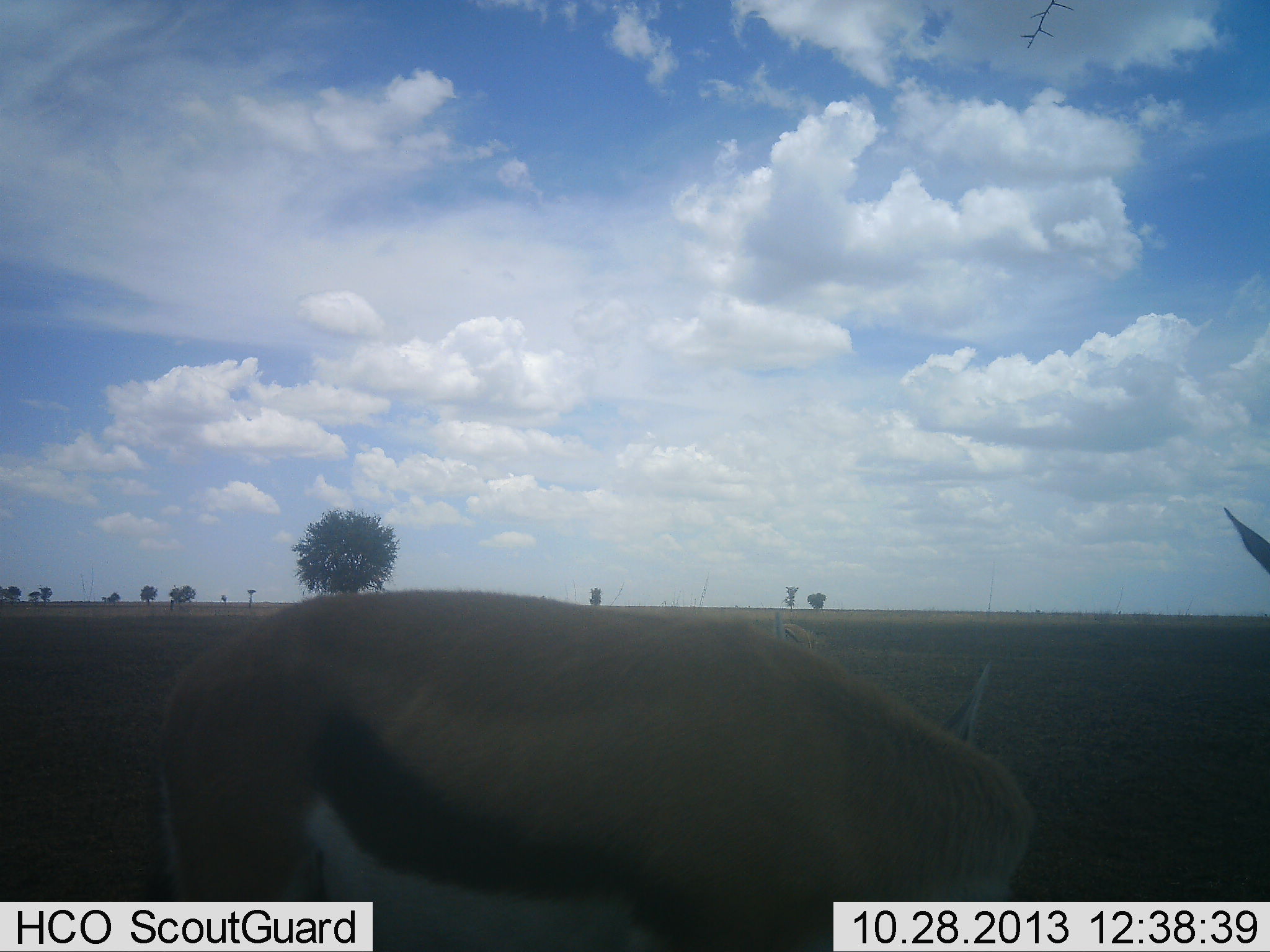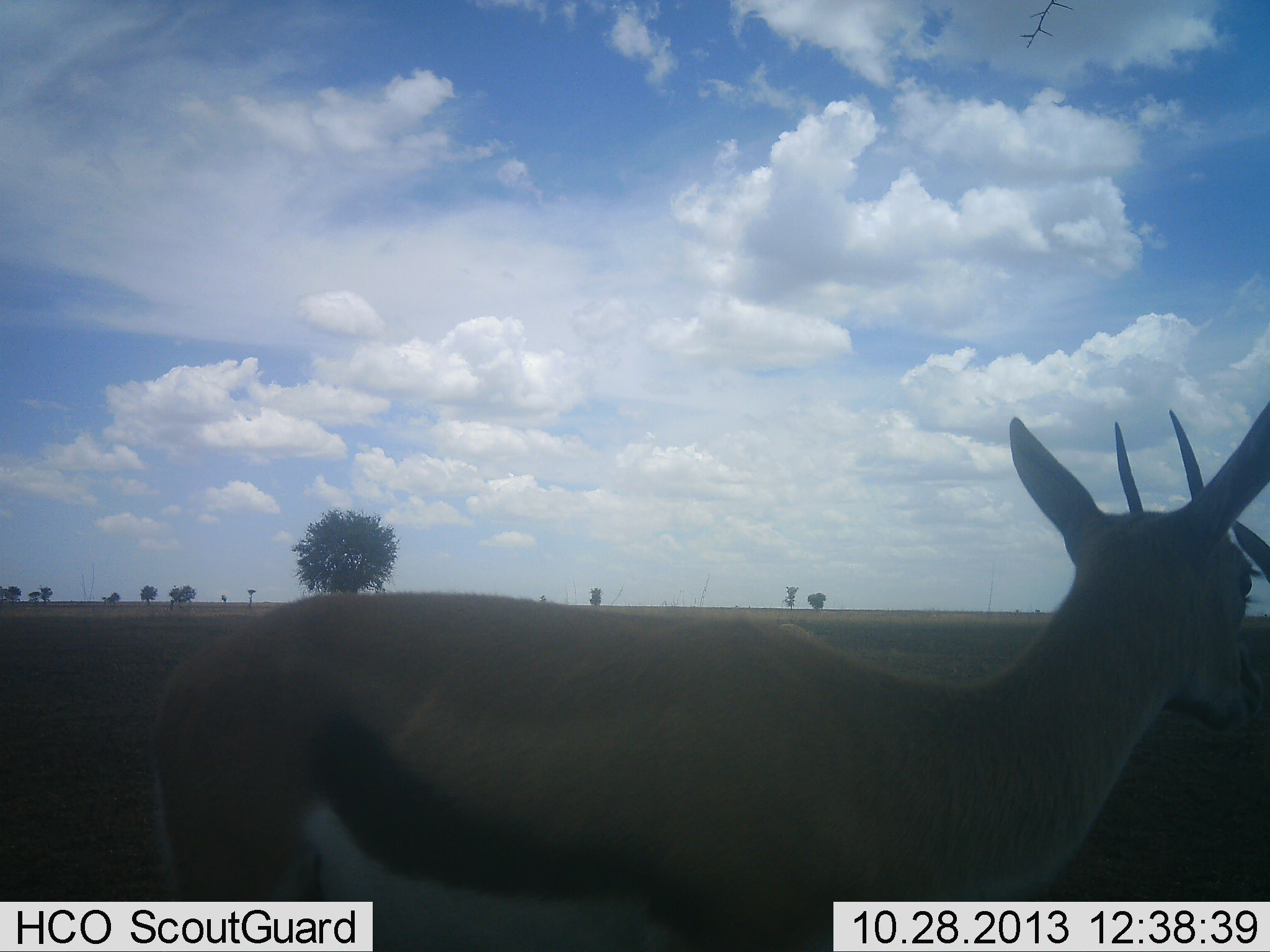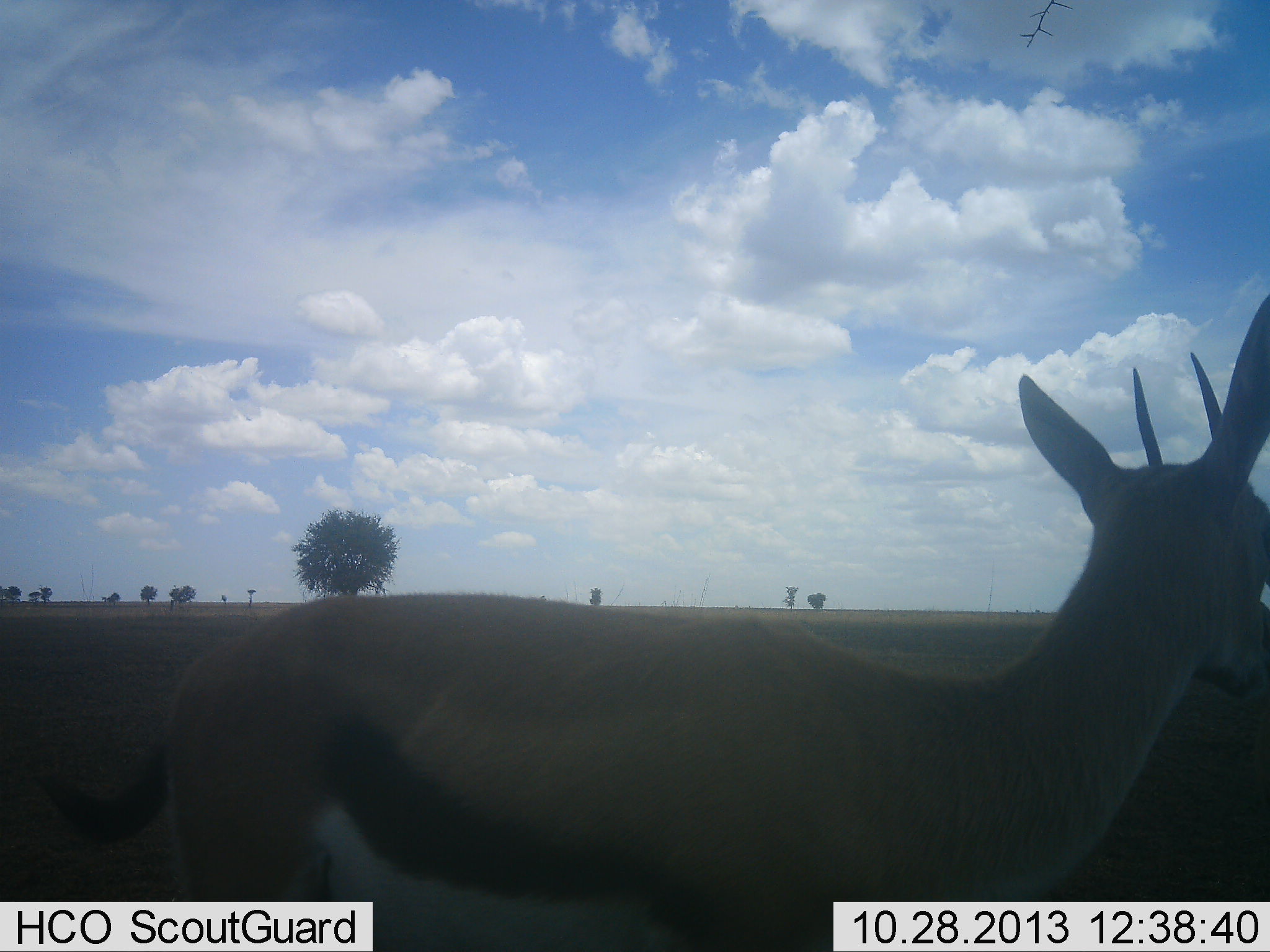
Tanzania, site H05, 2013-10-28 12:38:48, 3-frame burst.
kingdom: Animalia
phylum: Chordata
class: Mammalia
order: Artiodactyla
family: Bovidae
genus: Eudorcas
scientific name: Eudorcas thomsonii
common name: thomson's gazelle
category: gazellethomsons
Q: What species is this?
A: Gazellethomsons (thomson's gazelle) (Eudorcas thomsonii).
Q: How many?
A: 2.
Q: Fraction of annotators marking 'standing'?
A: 85%.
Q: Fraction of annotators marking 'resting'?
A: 0%.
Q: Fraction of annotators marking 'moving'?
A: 0%.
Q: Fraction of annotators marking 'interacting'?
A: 0%.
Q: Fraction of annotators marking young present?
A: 0%.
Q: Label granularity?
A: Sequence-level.